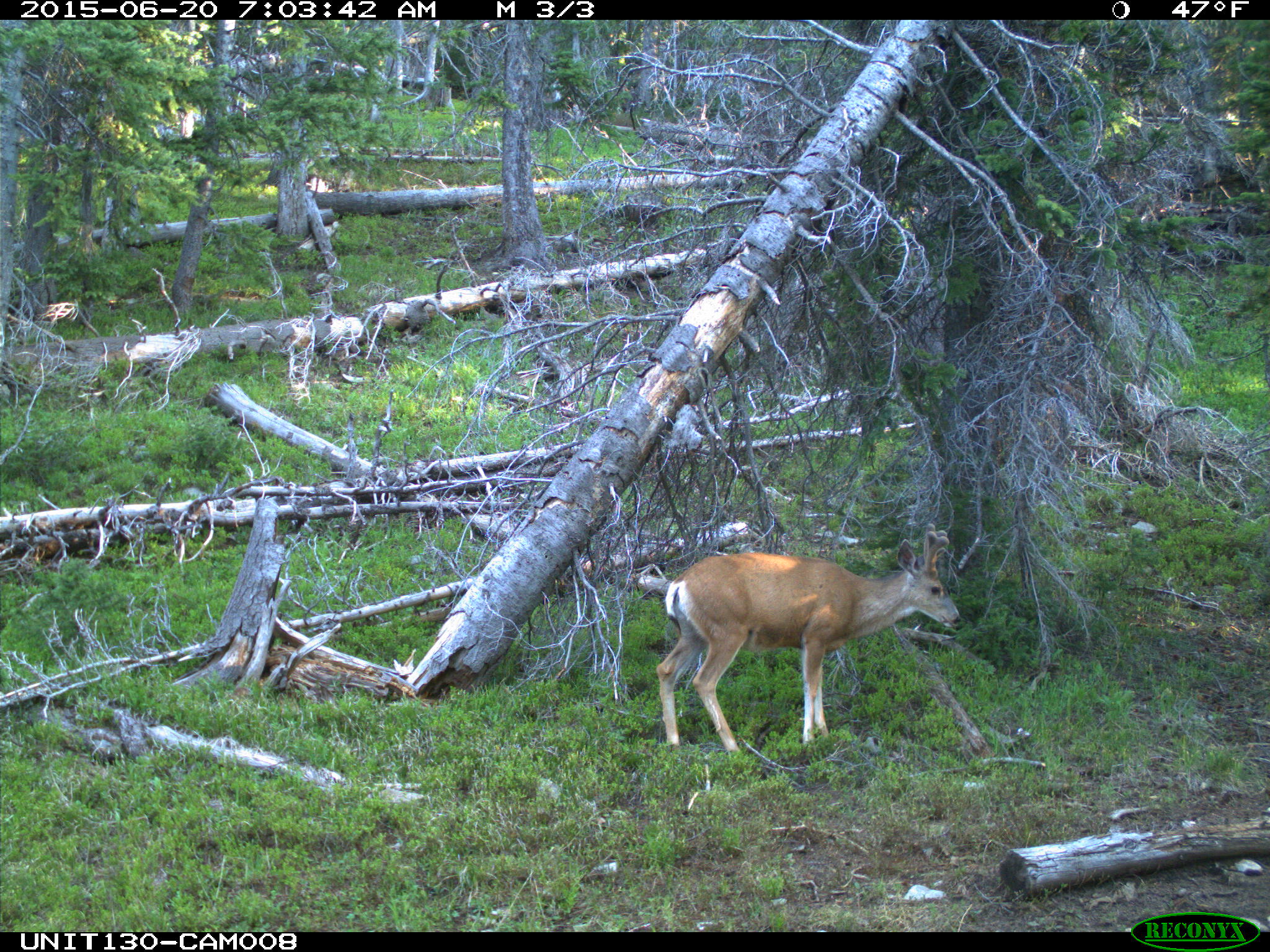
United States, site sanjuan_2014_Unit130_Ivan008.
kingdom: Animalia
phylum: Chordata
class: Mammalia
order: Artiodactyla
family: Cervidae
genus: Odocoileus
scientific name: Odocoileus hemionus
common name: mule deer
Odocoileus hemionus (mule deer).